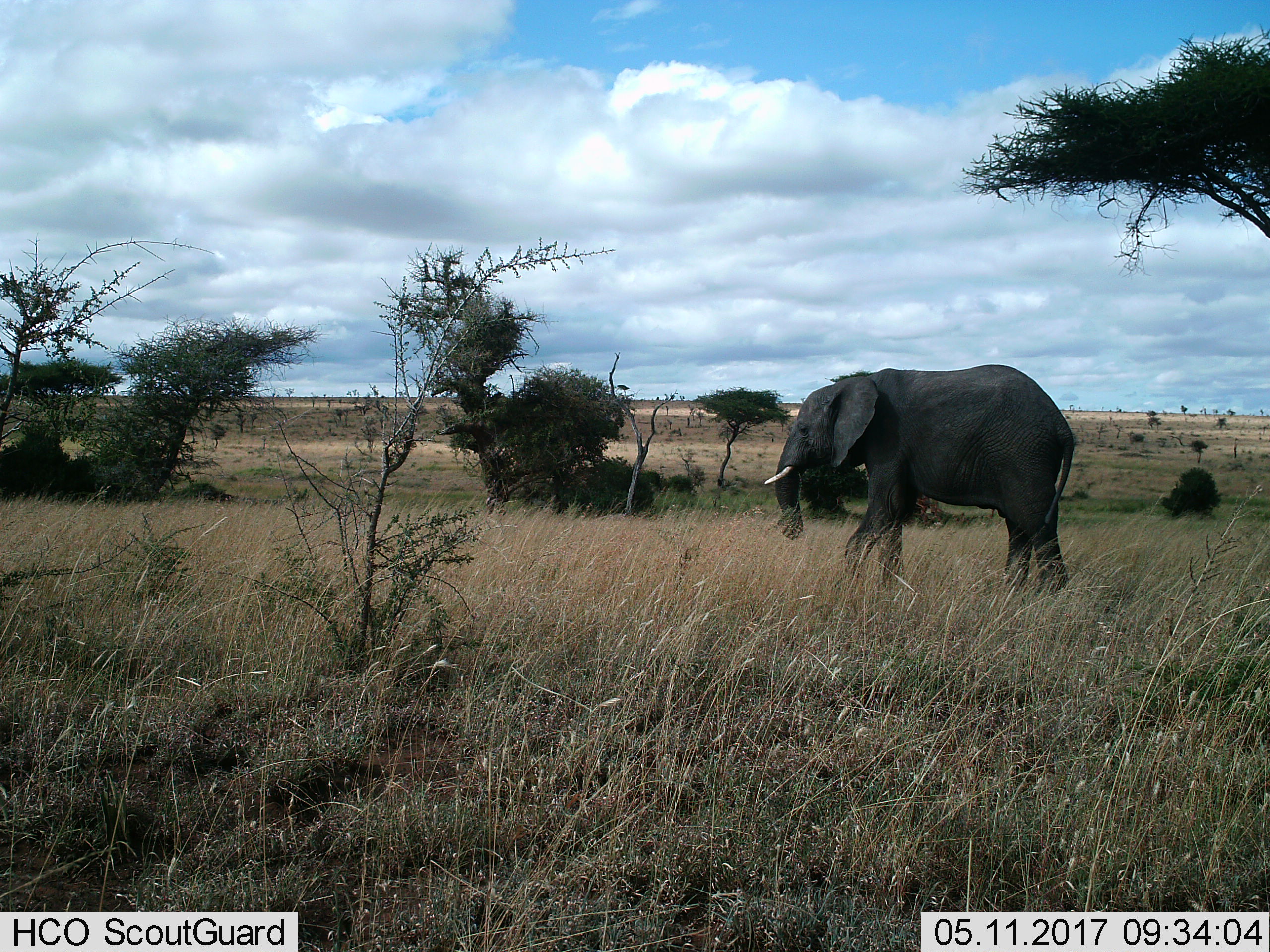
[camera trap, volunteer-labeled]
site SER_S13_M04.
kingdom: Animalia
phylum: Chordata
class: Mammalia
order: Proboscidea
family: Elephantidae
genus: Loxodonta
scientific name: Loxodonta africana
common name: african bush elephant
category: elephant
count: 1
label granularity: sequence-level